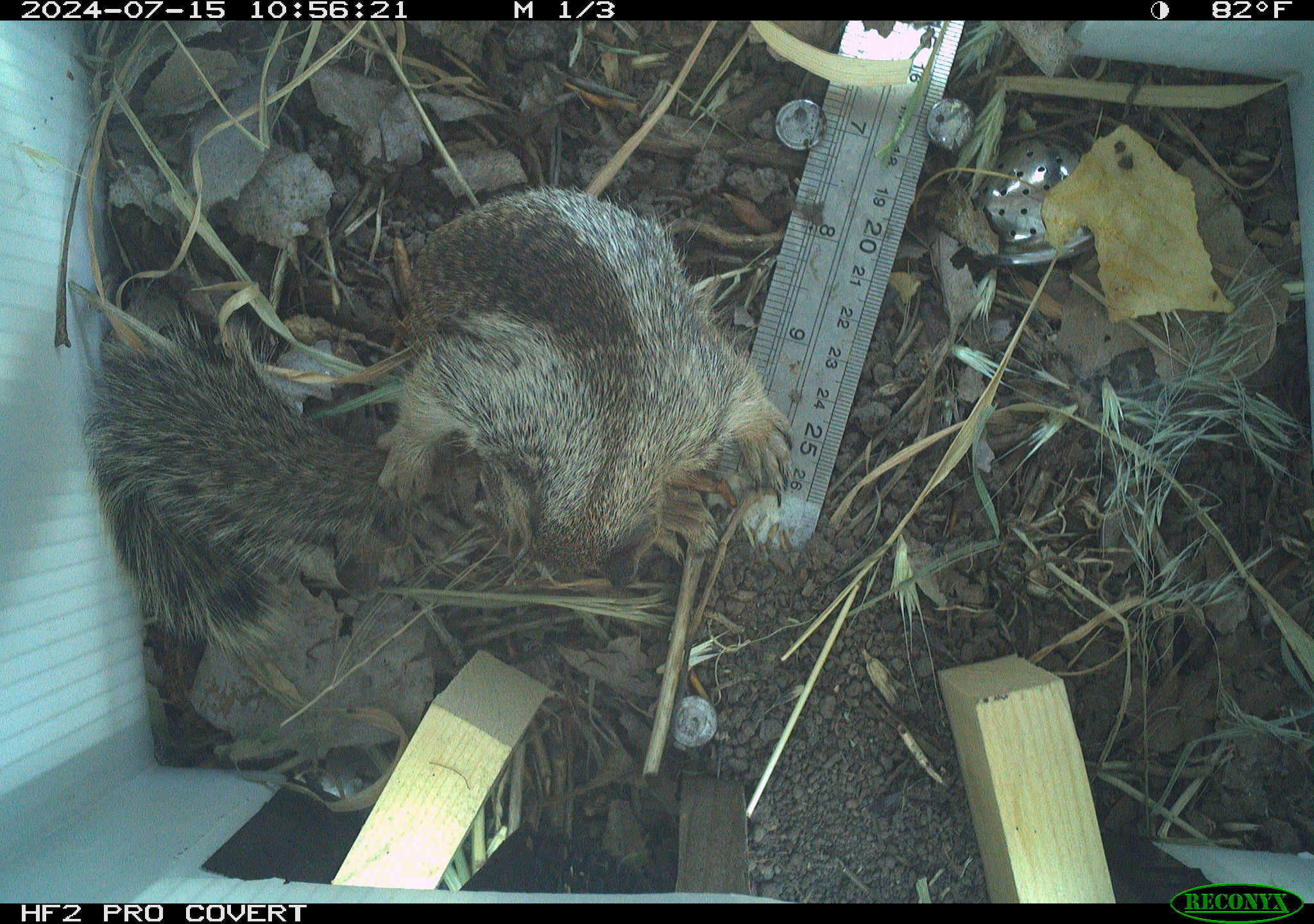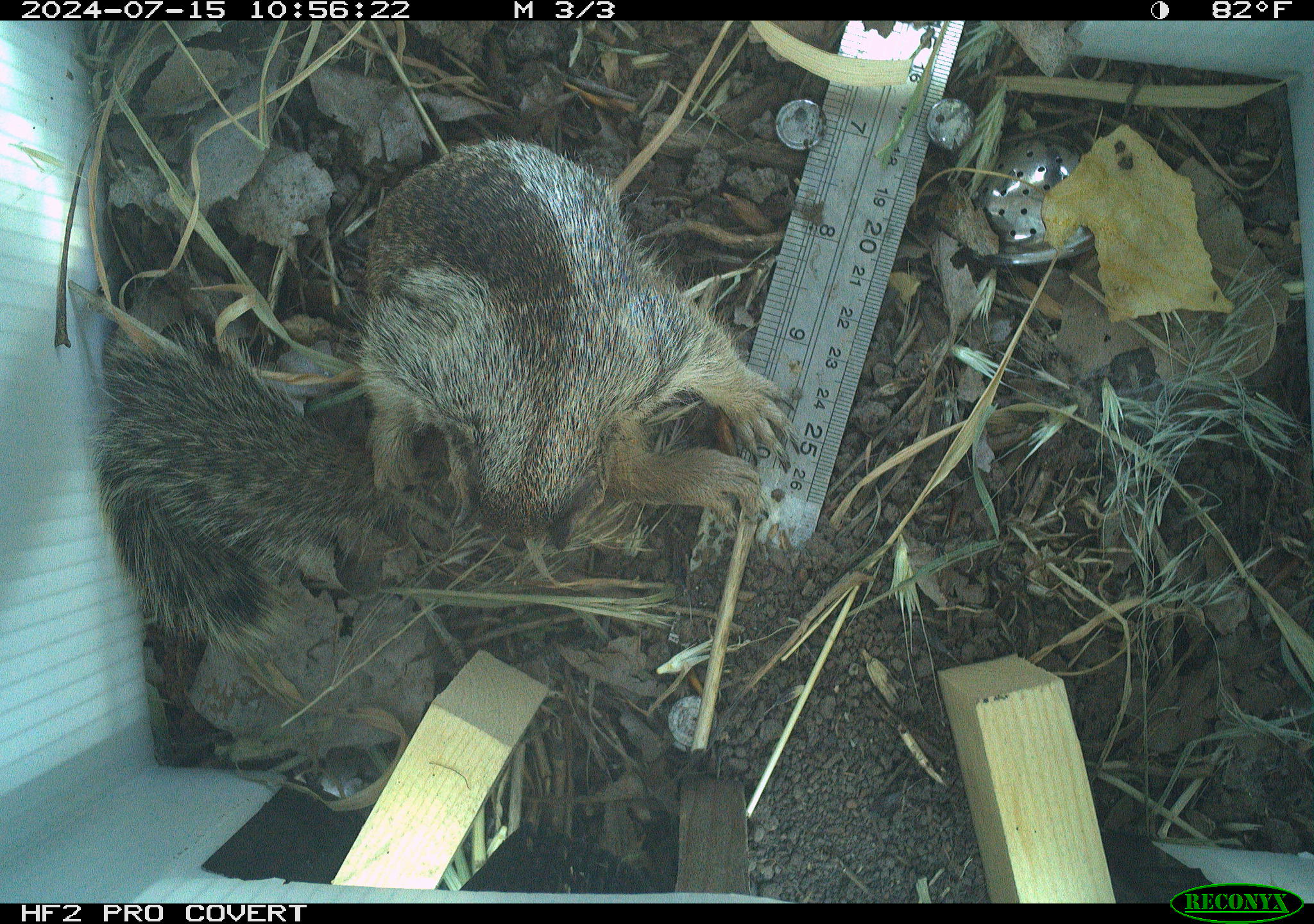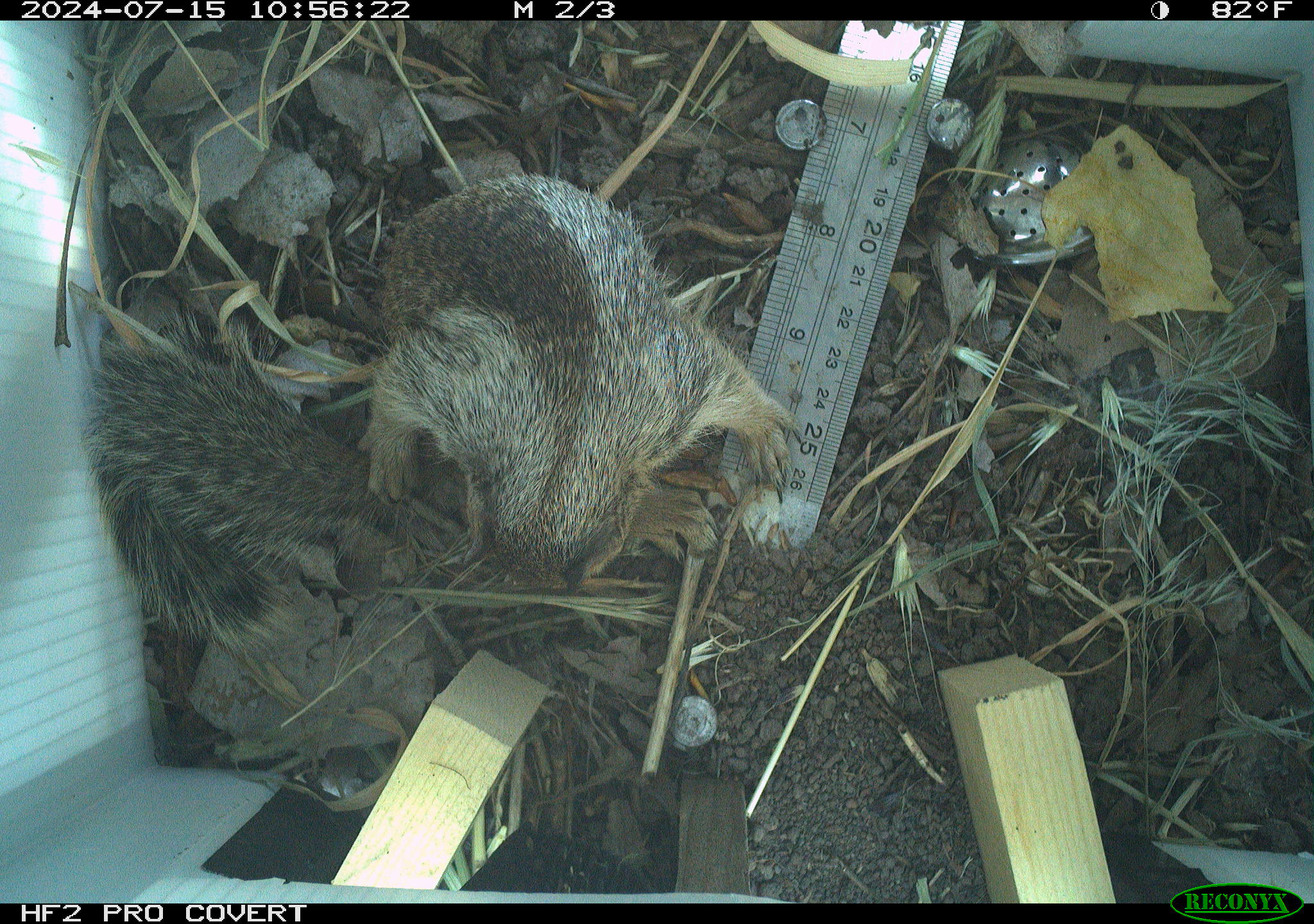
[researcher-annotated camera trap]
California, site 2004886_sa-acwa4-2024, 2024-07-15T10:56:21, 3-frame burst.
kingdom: Animalia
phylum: Chordata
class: Mammalia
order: Rodentia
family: Sciuridae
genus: Otospermophilus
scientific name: Otospermophilus beecheyi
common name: california ground squirrel